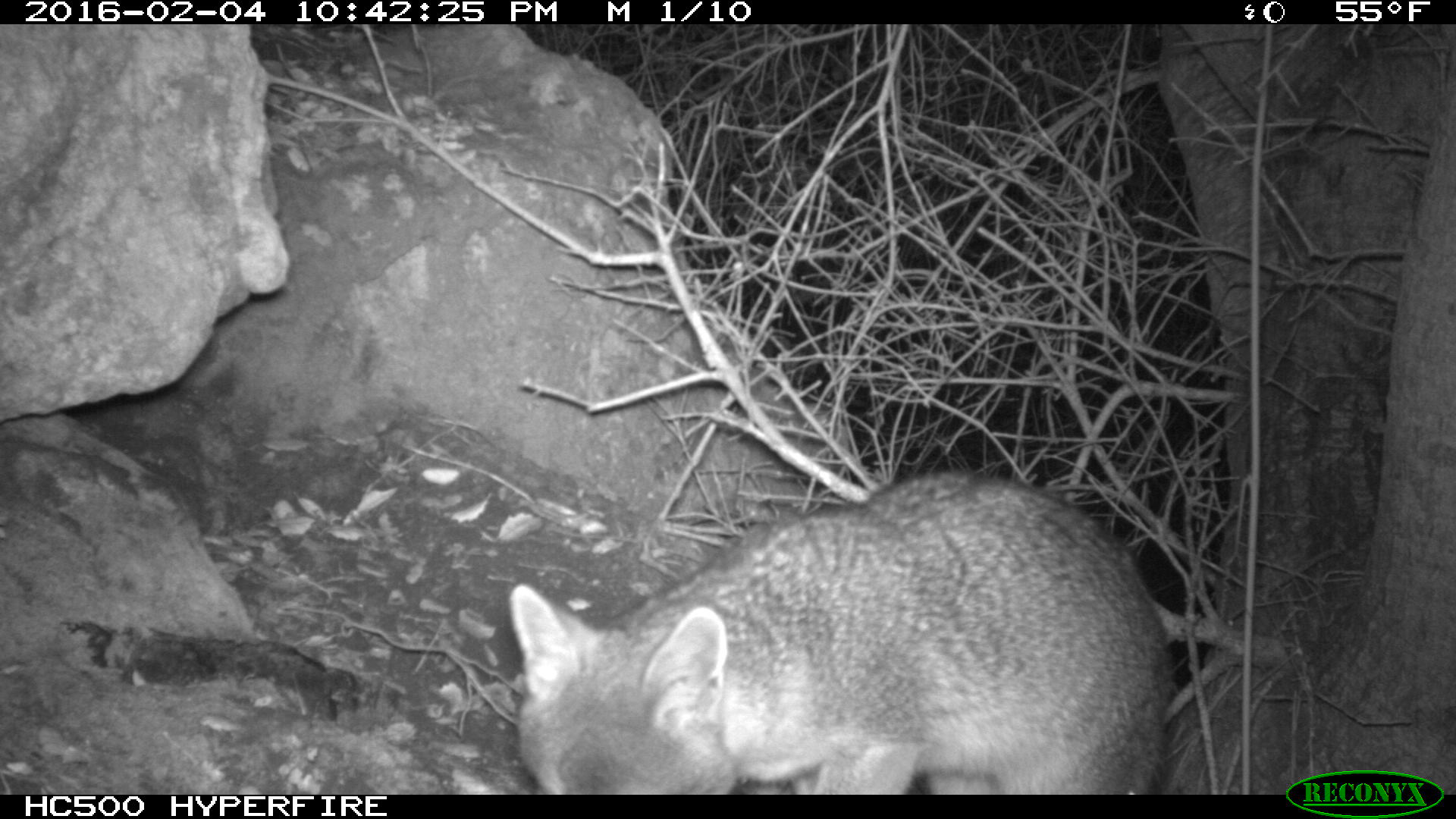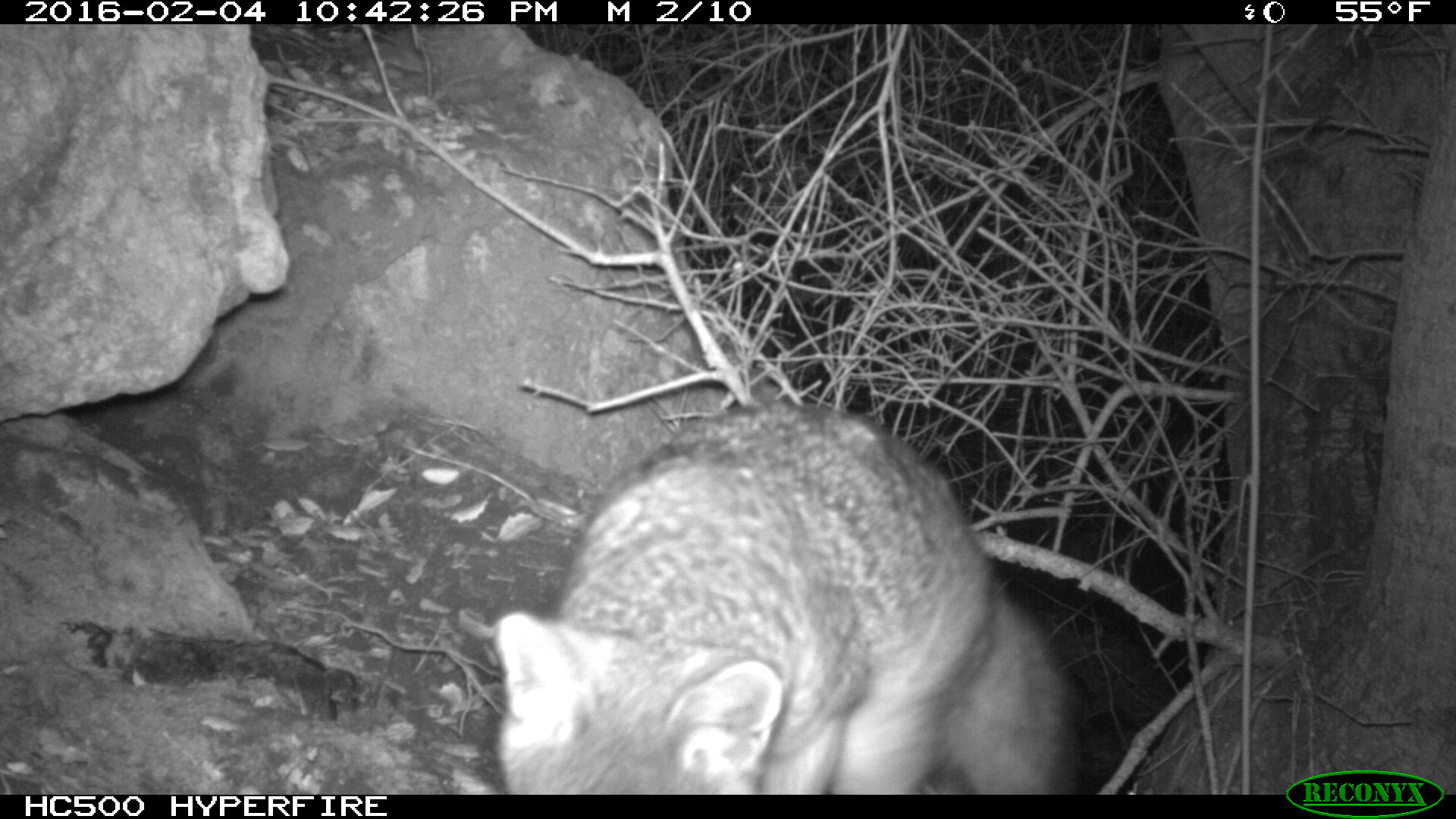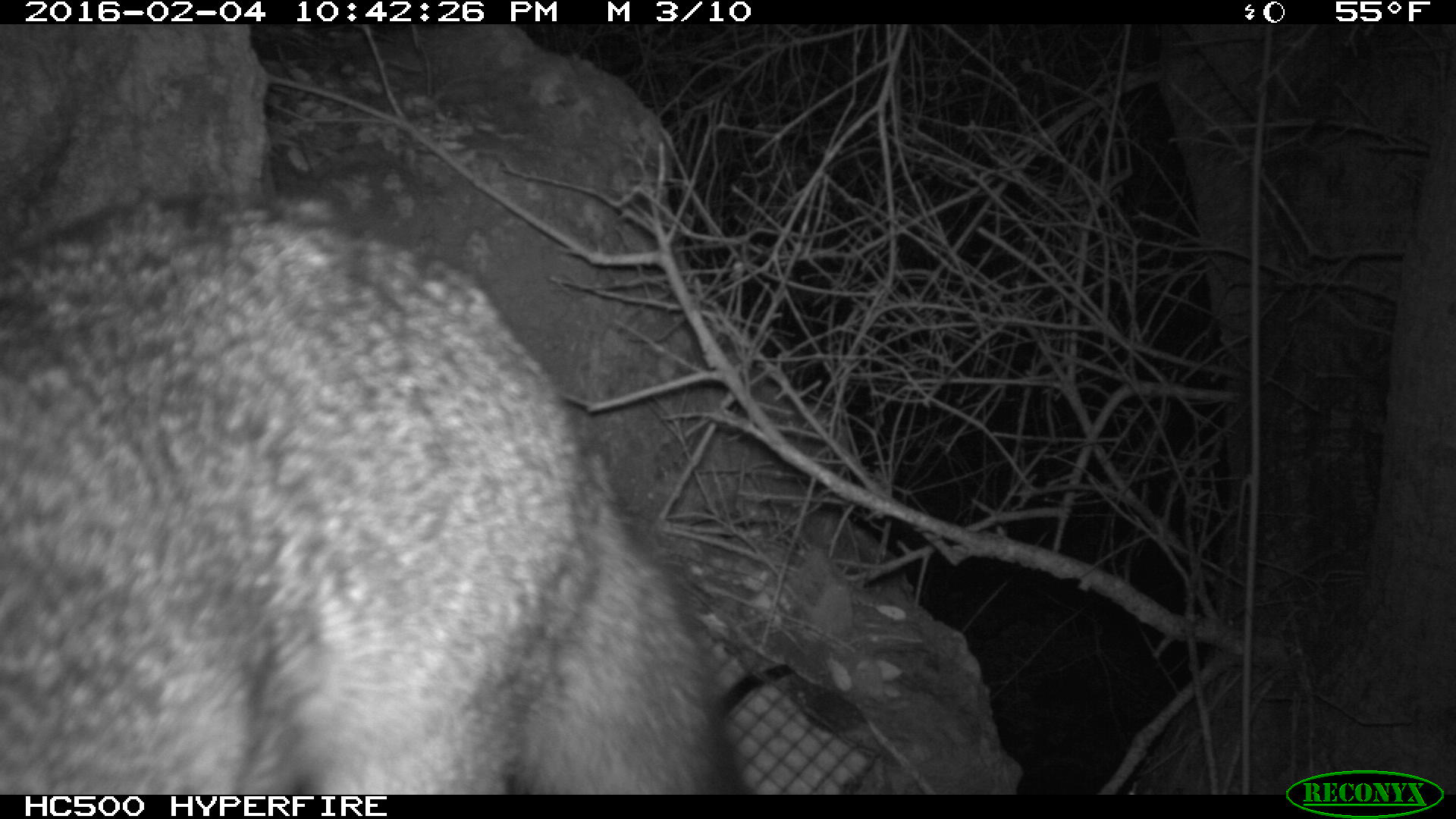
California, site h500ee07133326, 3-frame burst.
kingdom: Animalia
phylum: Chordata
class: Mammalia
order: Carnivora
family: Canidae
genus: Urocyon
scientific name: Urocyon littoralis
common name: island fox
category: fox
Fox (island fox) (Urocyon littoralis).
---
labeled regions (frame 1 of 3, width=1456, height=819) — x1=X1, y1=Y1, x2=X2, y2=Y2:
fox: x1=509, y1=469, x2=1176, y2=794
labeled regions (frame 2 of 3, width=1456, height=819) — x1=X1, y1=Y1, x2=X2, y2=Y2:
fox: x1=492, y1=406, x2=1082, y2=793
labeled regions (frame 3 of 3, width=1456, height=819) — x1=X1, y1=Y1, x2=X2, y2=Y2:
fox: x1=0, y1=193, x2=752, y2=793